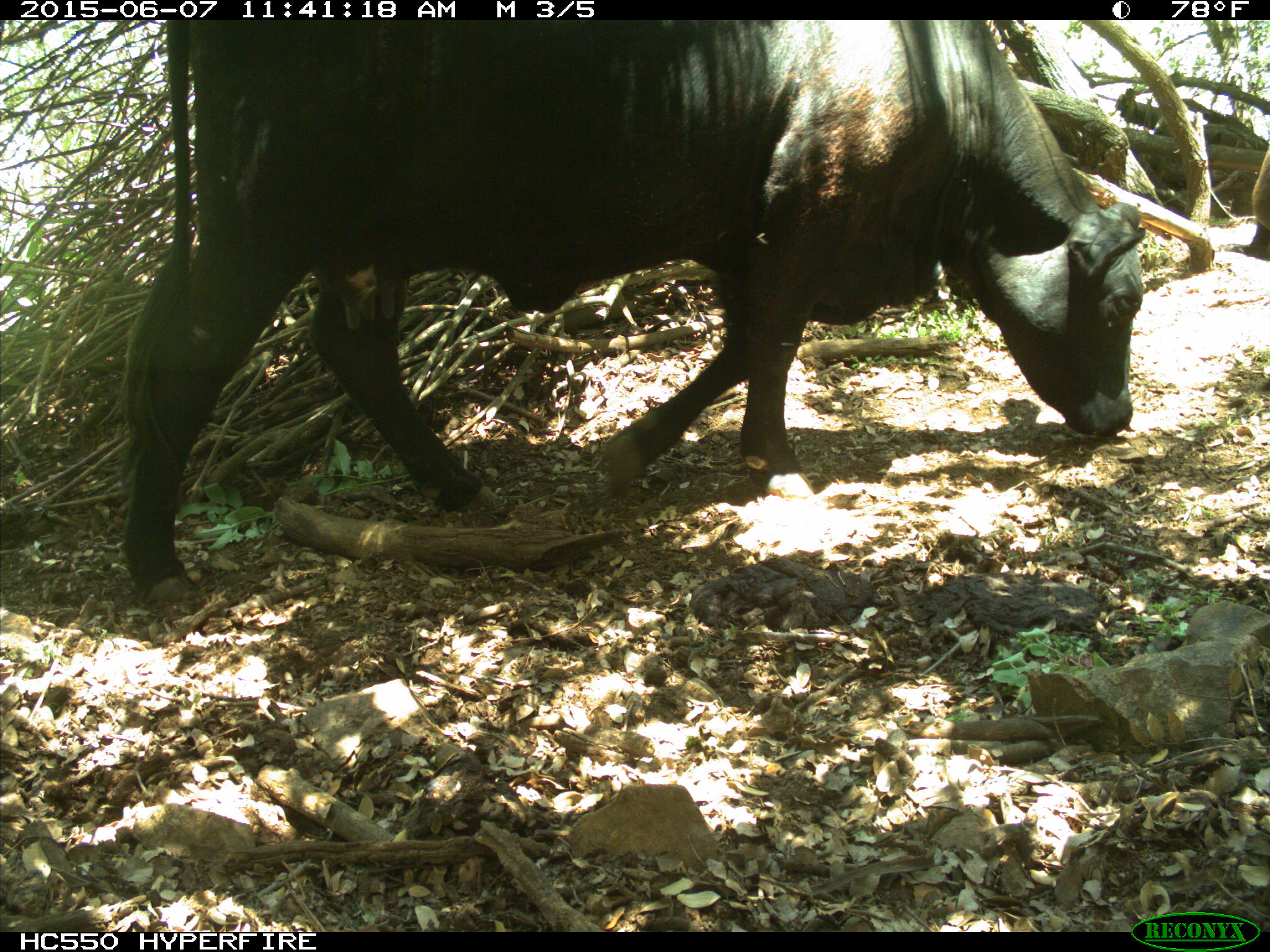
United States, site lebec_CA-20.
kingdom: Animalia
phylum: Chordata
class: Mammalia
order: Artiodactyla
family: Bovidae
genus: Bos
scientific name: Bos taurus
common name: domestic cow